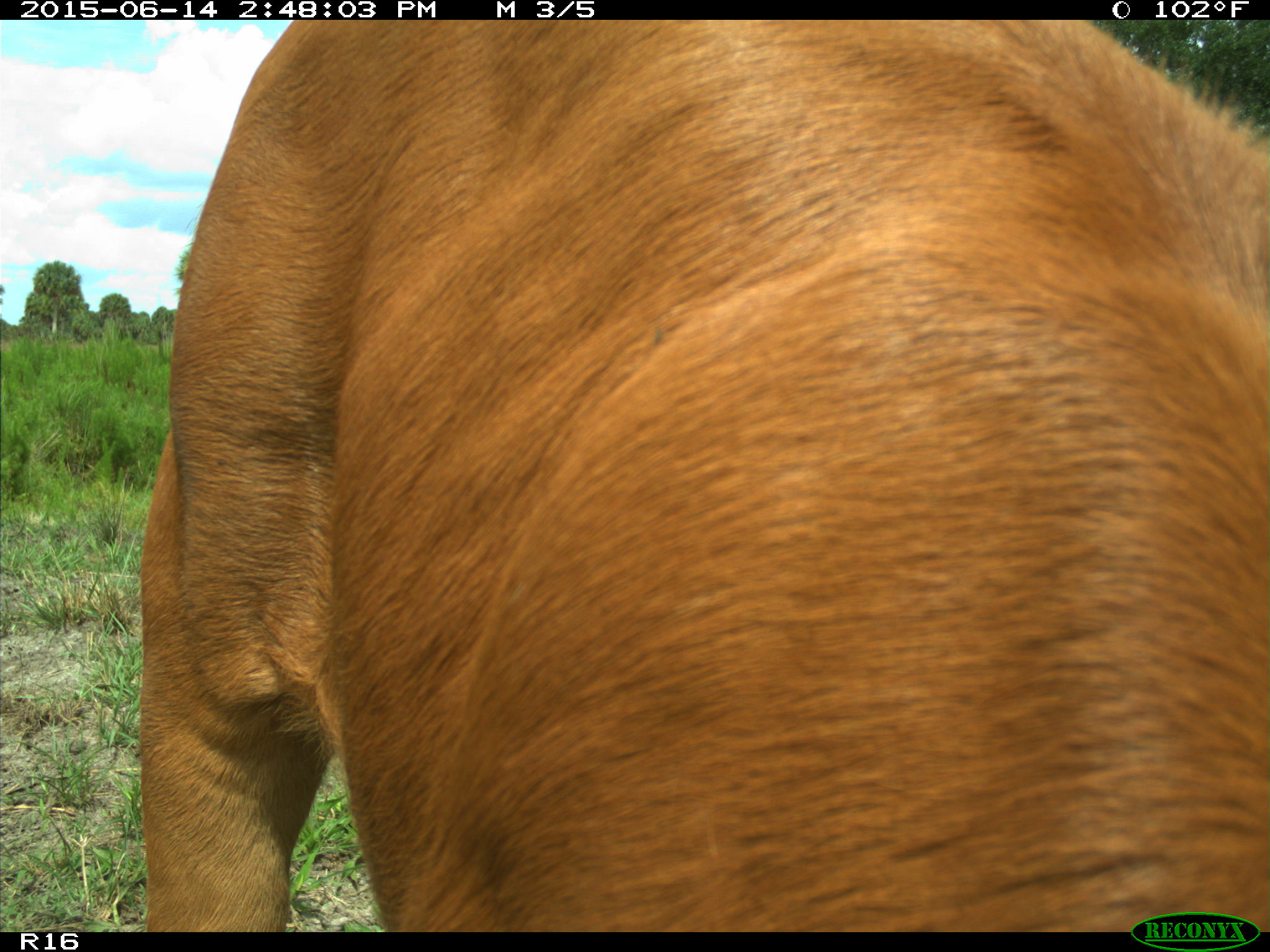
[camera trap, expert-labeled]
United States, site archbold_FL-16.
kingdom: Animalia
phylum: Chordata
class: Mammalia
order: Artiodactyla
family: Bovidae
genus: Bos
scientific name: Bos taurus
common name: domestic cow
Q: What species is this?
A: Bos taurus (domestic cow).